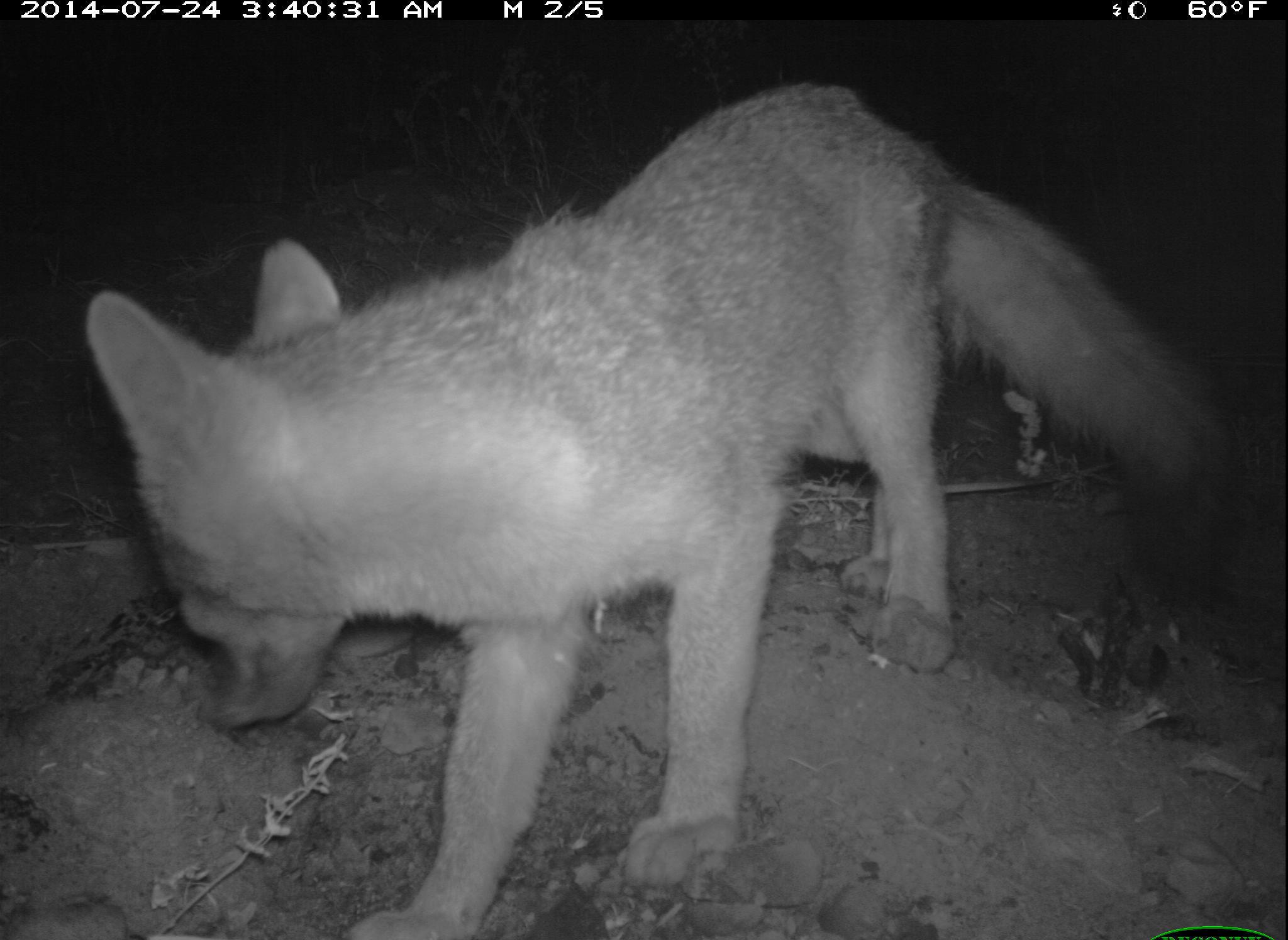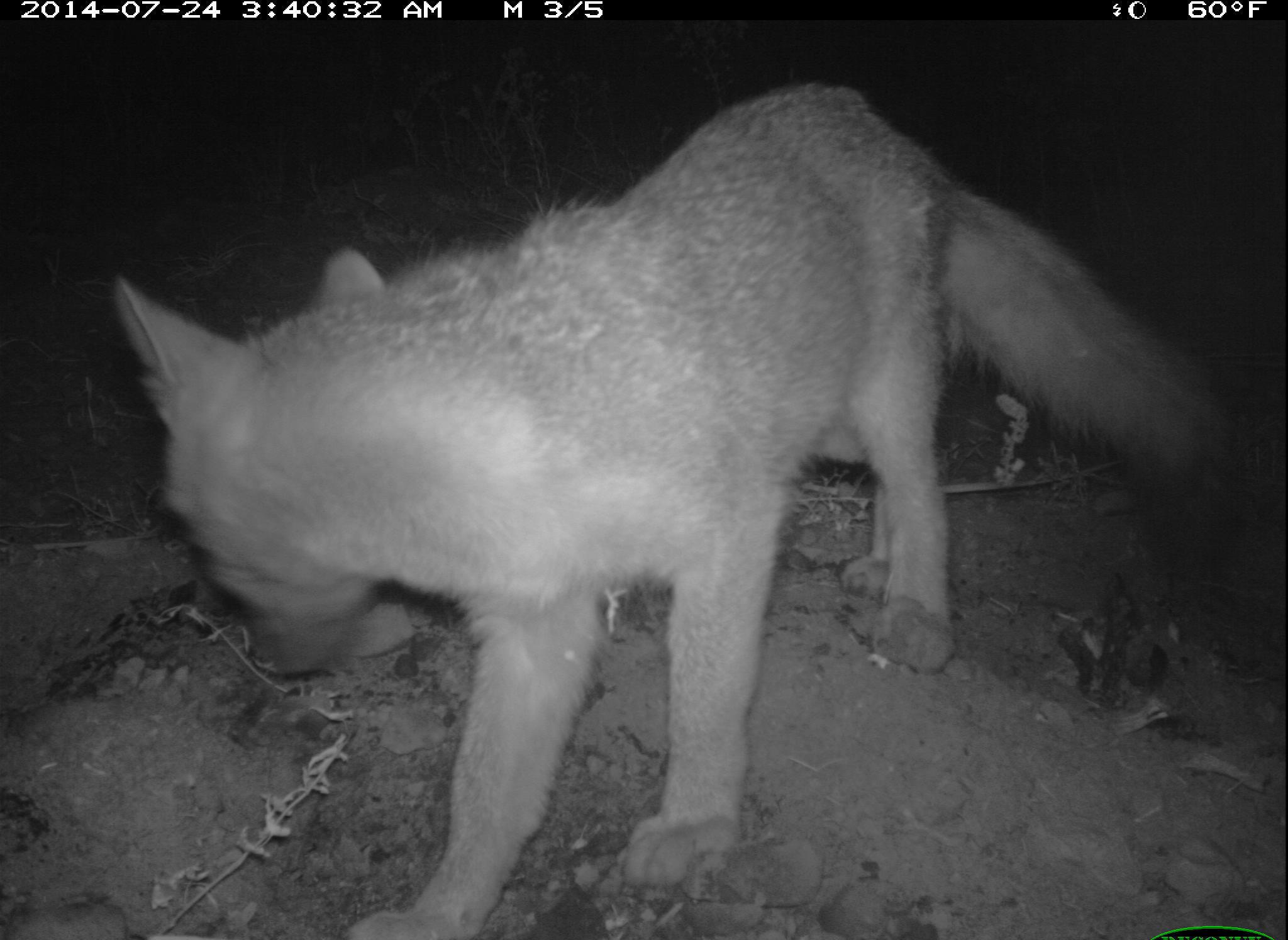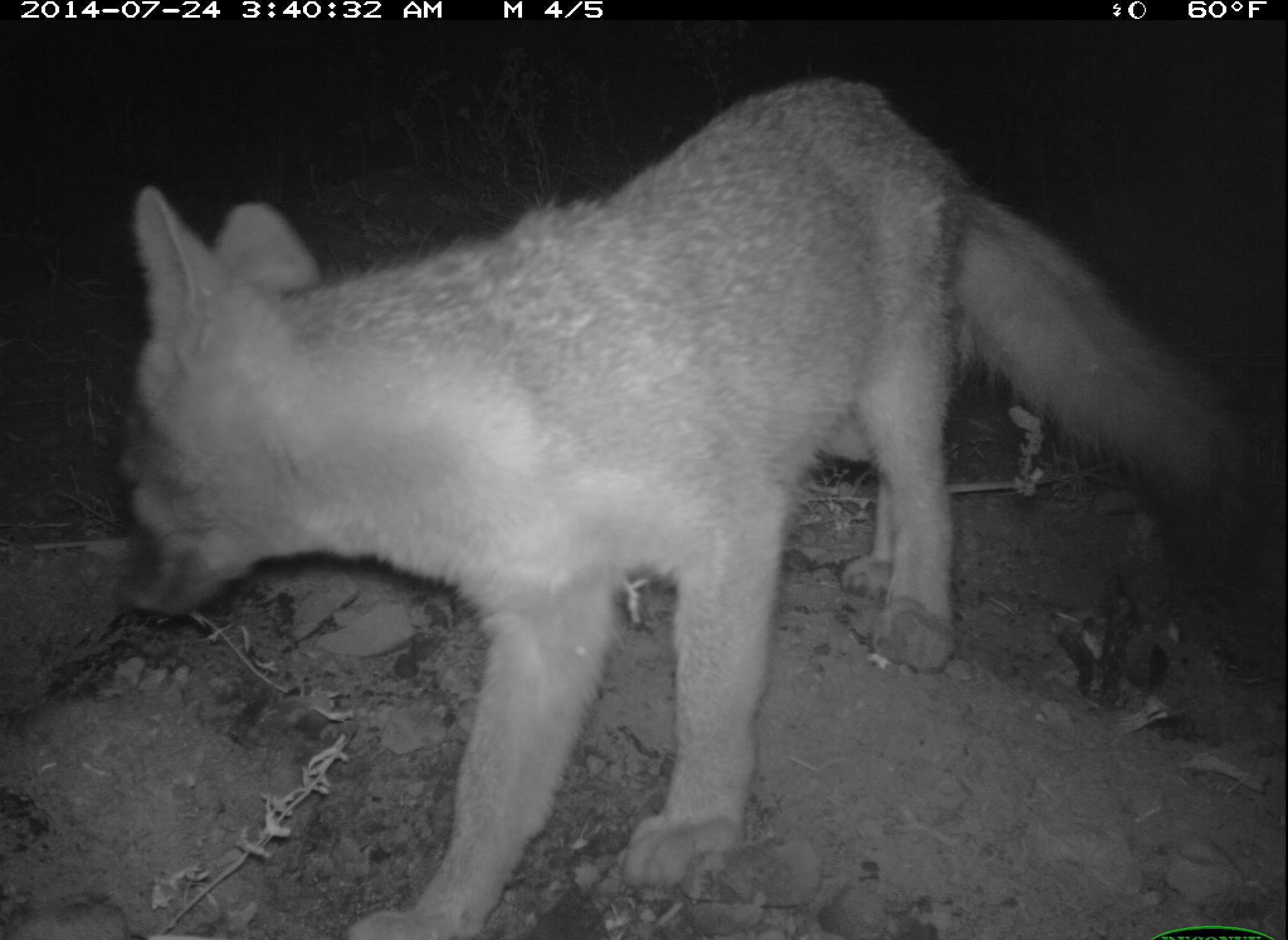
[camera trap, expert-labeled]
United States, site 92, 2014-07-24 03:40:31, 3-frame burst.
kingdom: Animalia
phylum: Chordata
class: Mammalia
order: Carnivora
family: Canidae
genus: Urocyon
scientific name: Urocyon cinereoargenteus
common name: gray fox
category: fox